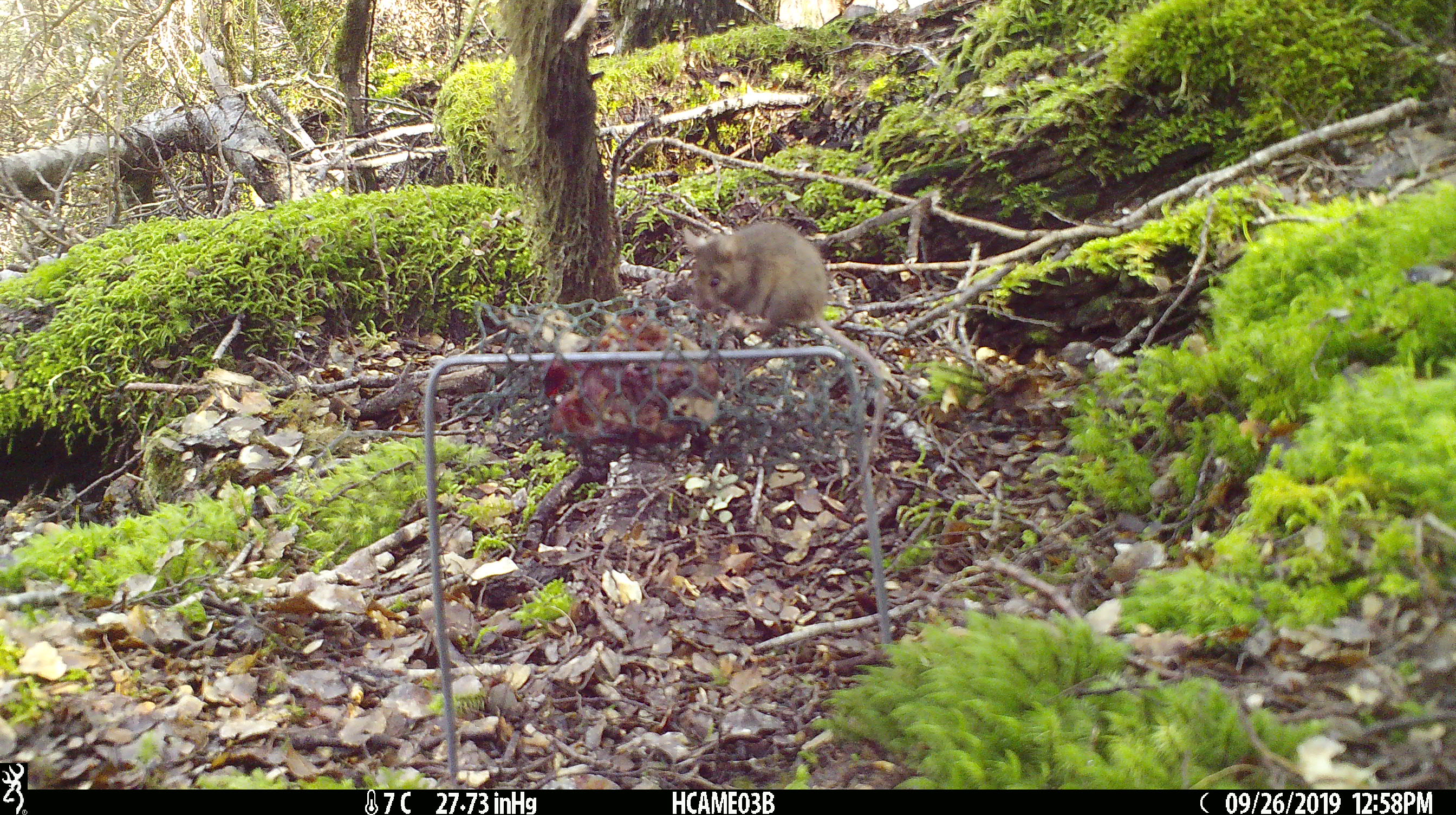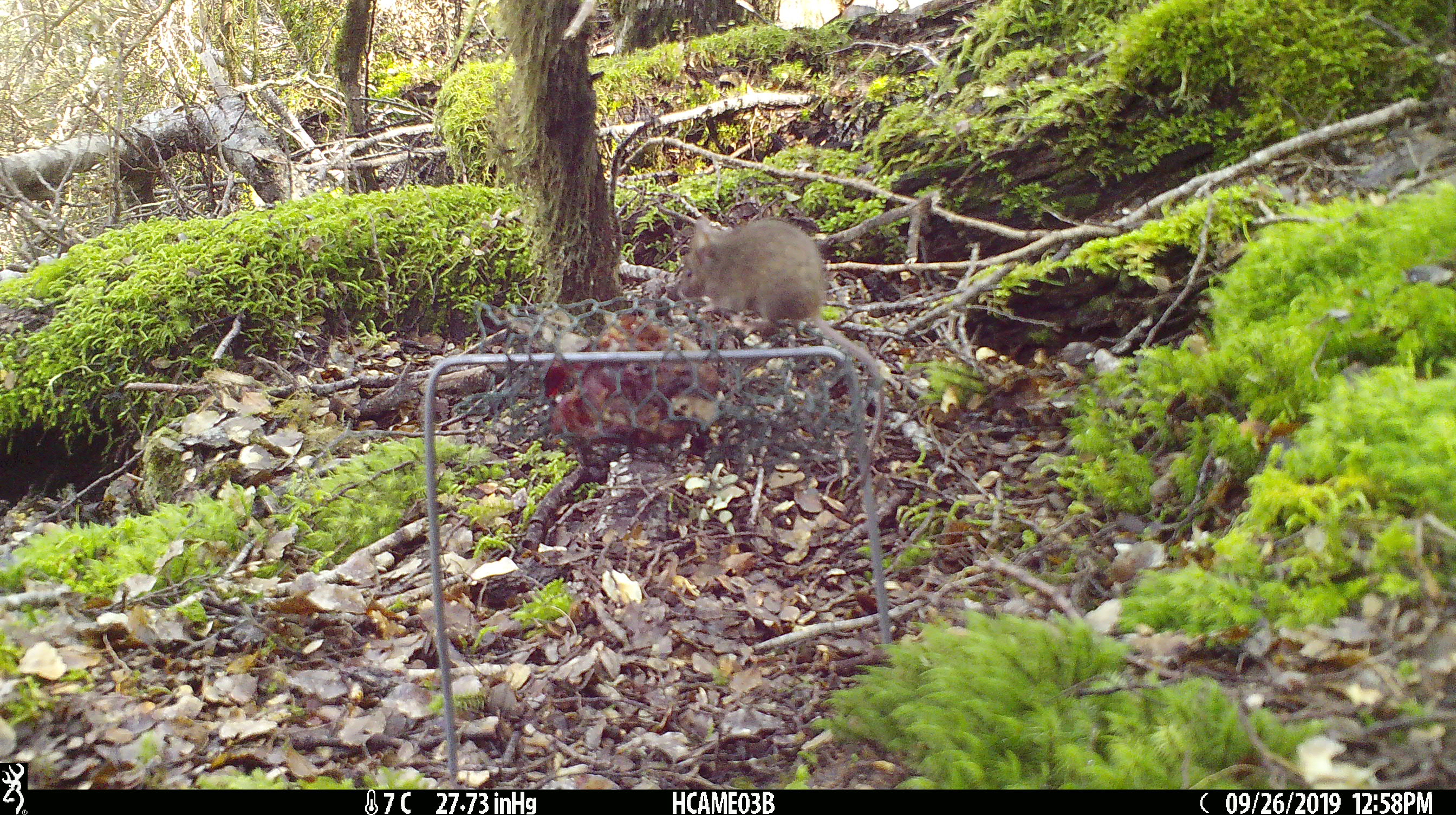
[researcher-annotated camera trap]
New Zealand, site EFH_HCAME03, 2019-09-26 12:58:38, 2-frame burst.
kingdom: Animalia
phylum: Chordata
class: Mammalia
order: Rodentia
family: Muridae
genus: Mus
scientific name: Mus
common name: mouse